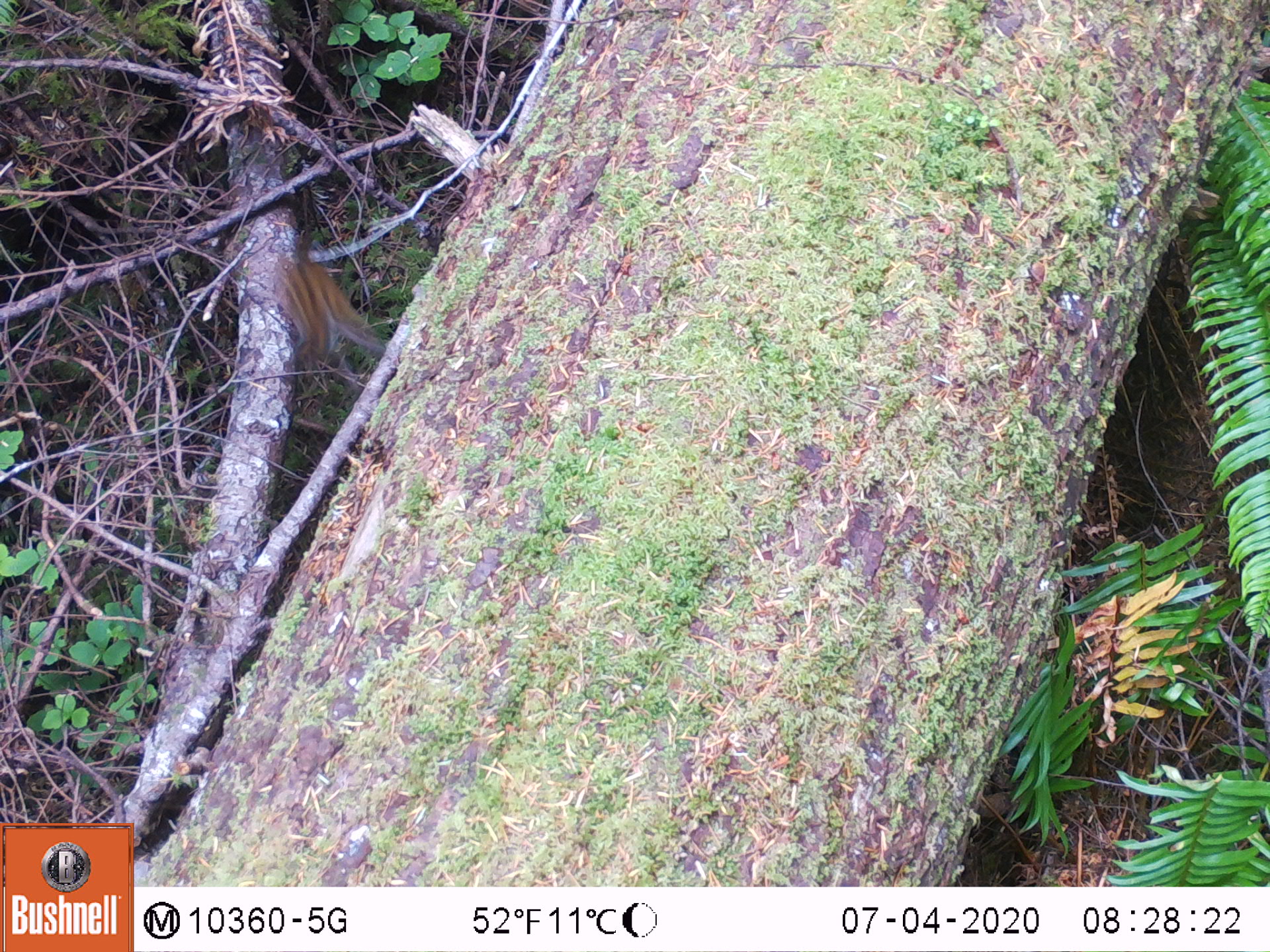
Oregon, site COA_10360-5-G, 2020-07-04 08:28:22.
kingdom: Animalia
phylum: Chordata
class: Mammalia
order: Rodentia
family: Sciuridae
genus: Neotamias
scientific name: Neotamias townsendii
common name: townsend's chipmunk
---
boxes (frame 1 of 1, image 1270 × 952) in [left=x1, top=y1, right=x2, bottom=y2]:
townsend's chipmunk: [left=267, top=242, right=384, bottom=363]